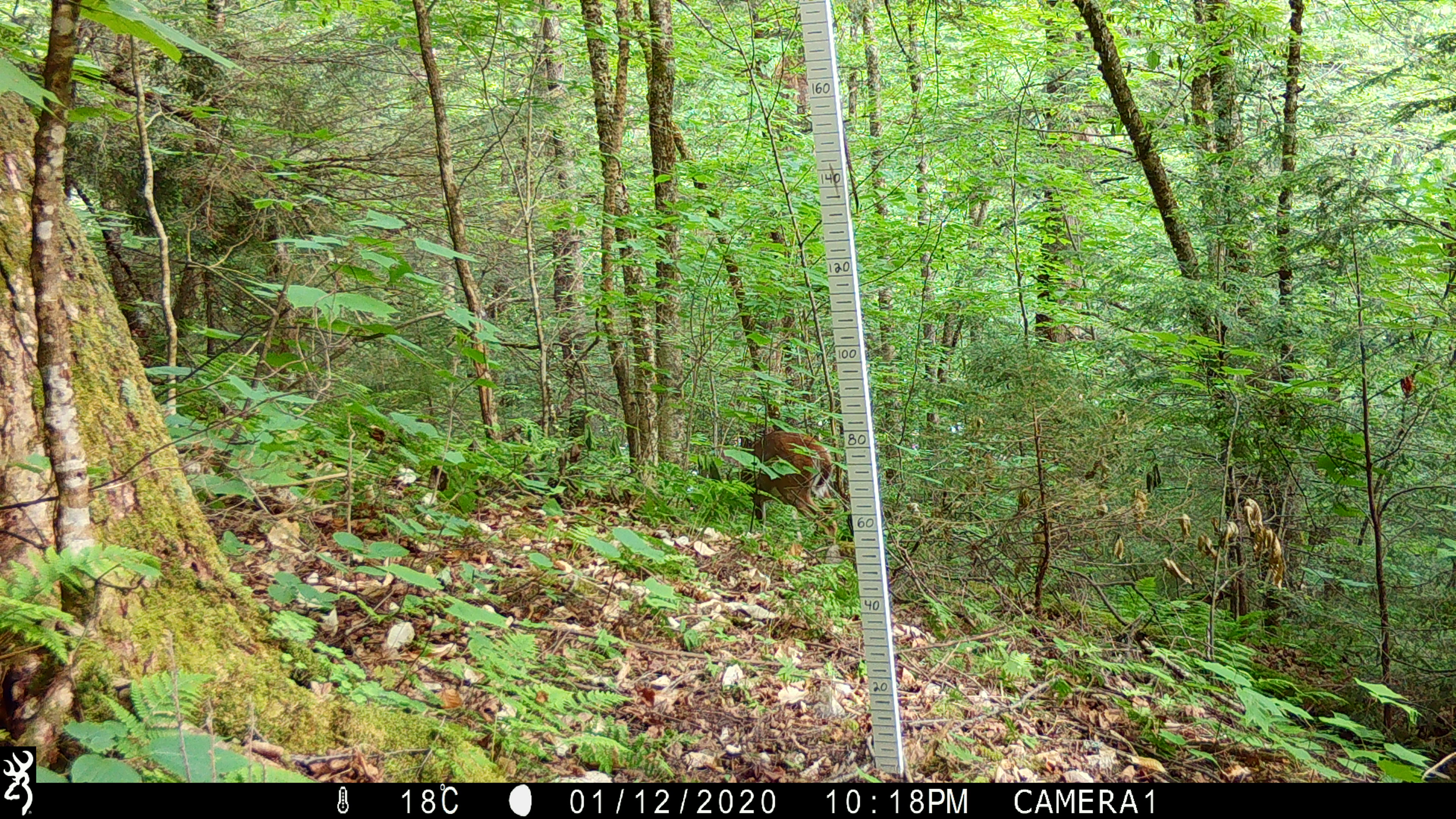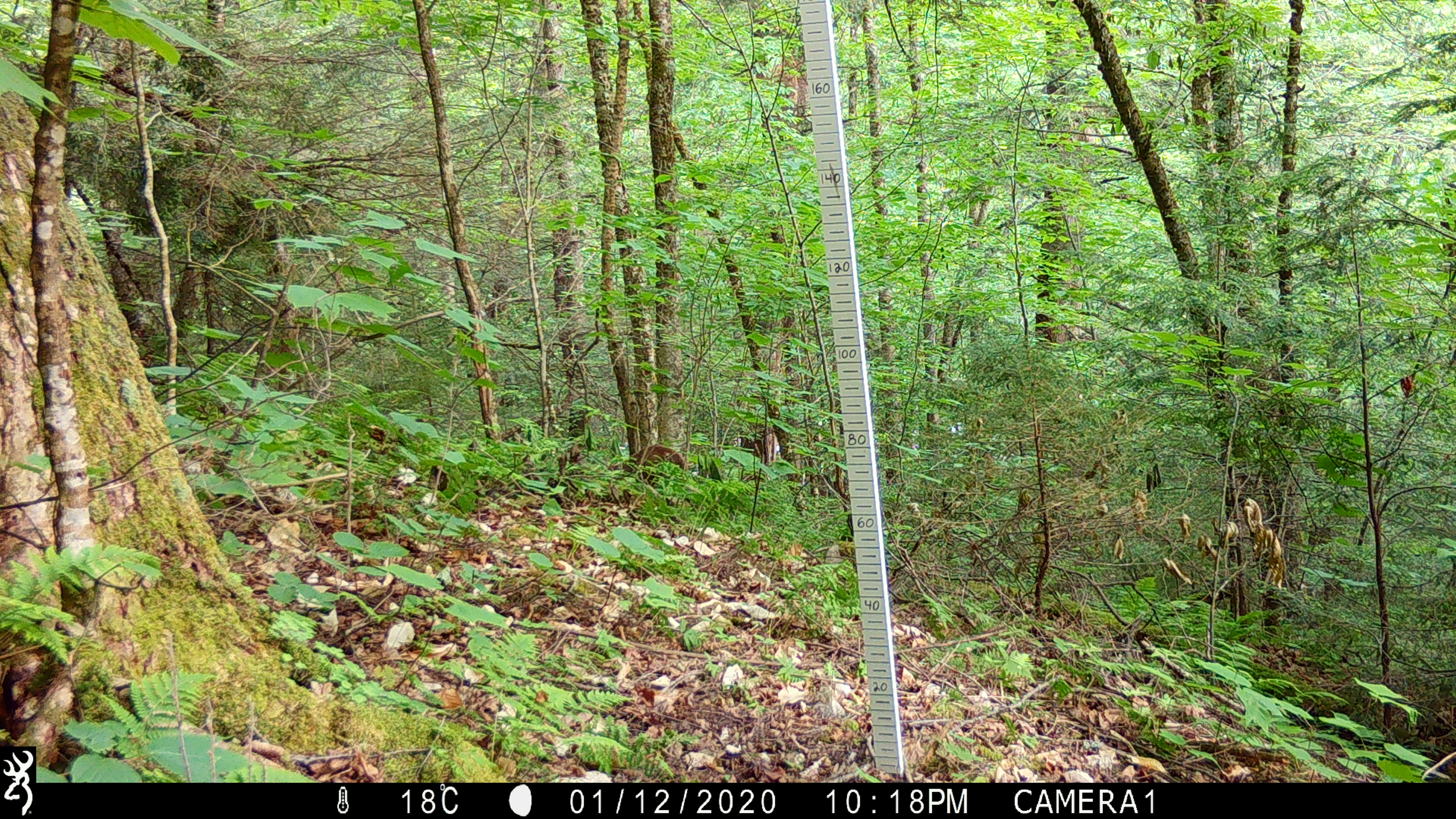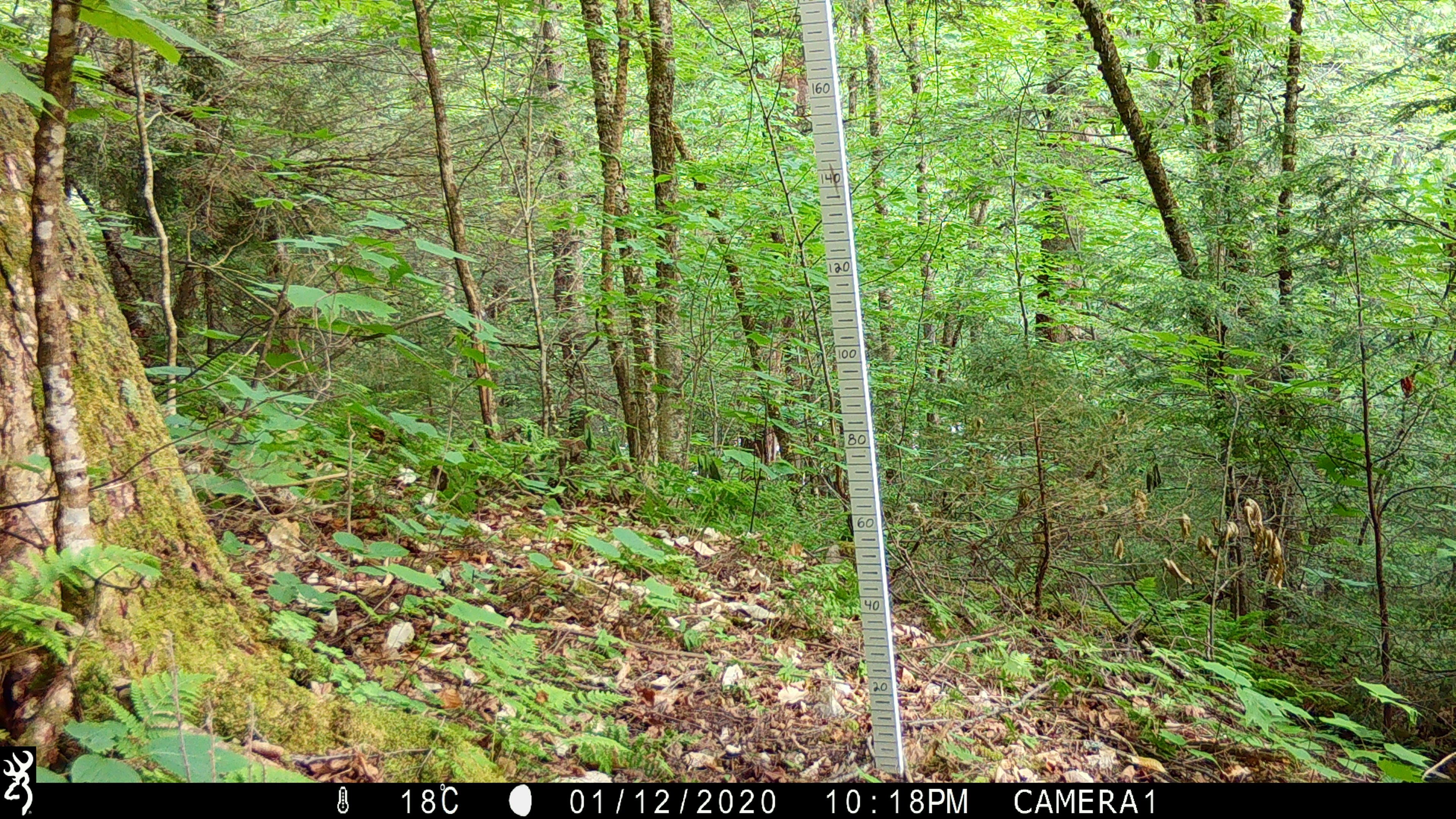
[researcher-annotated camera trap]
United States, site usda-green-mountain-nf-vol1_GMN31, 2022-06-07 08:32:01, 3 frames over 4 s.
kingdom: Animalia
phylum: Chordata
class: Mammalia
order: Artiodactyla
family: Cervidae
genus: Odocoileus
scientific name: Odocoileus virginianus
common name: white-tailed deer